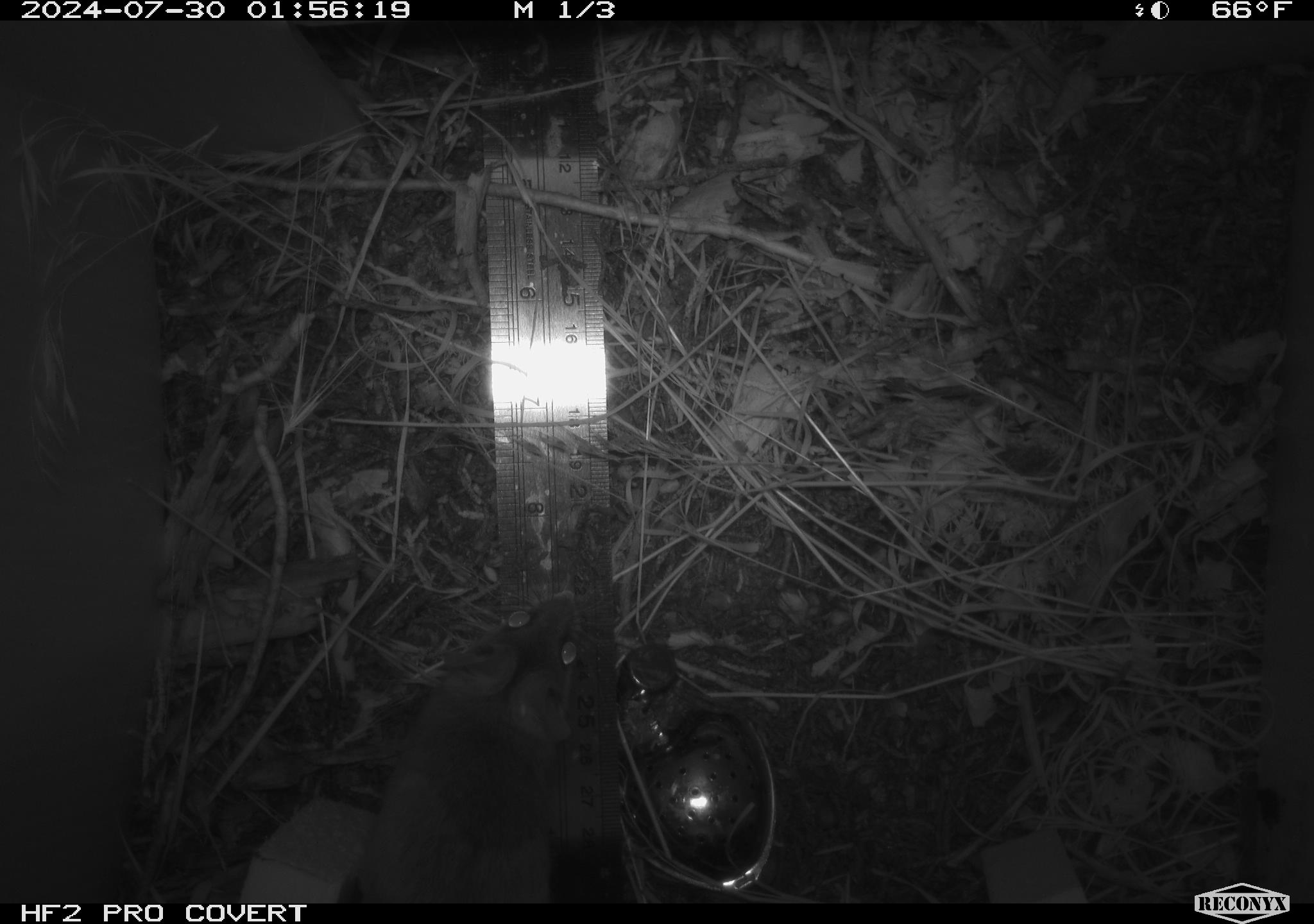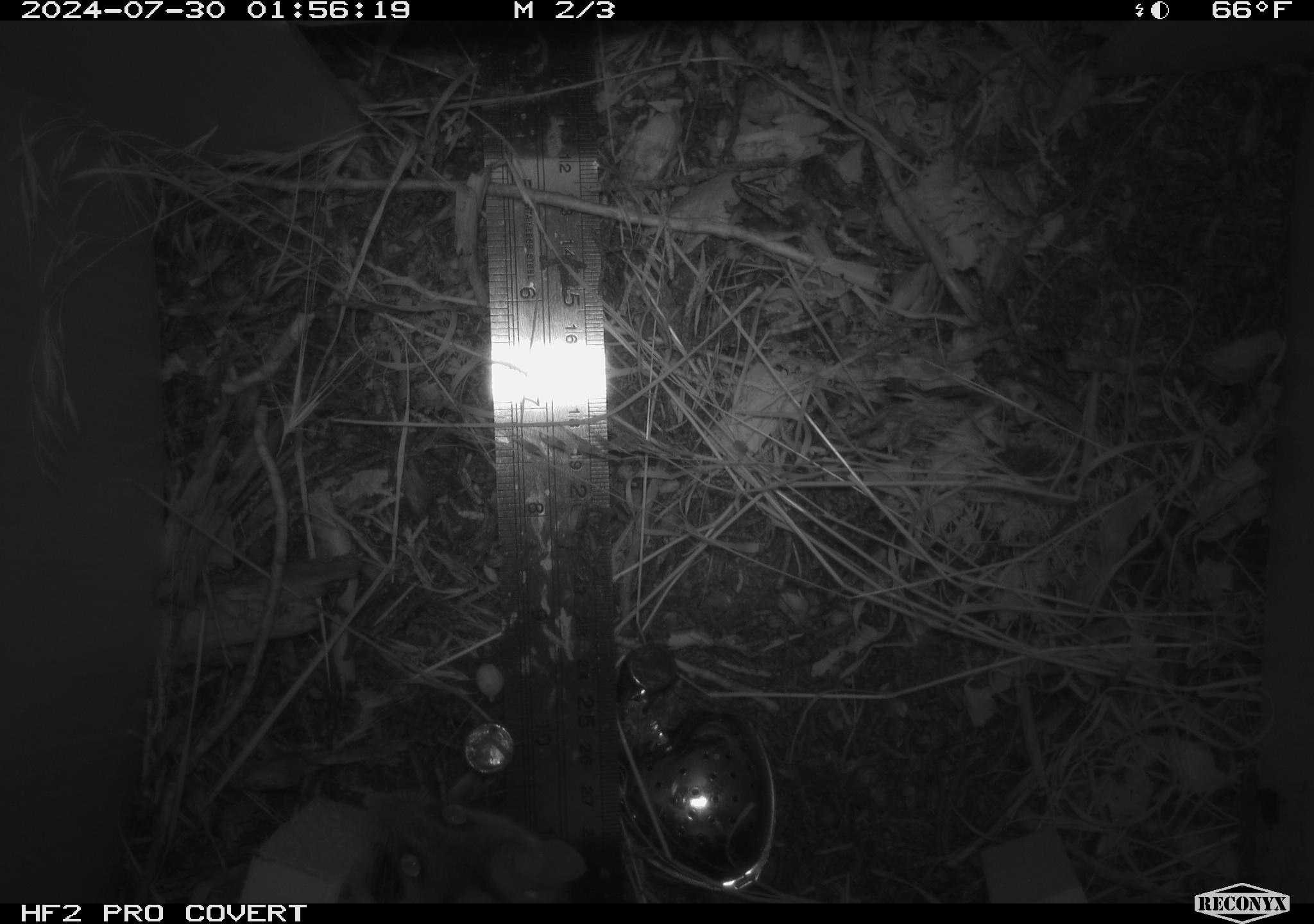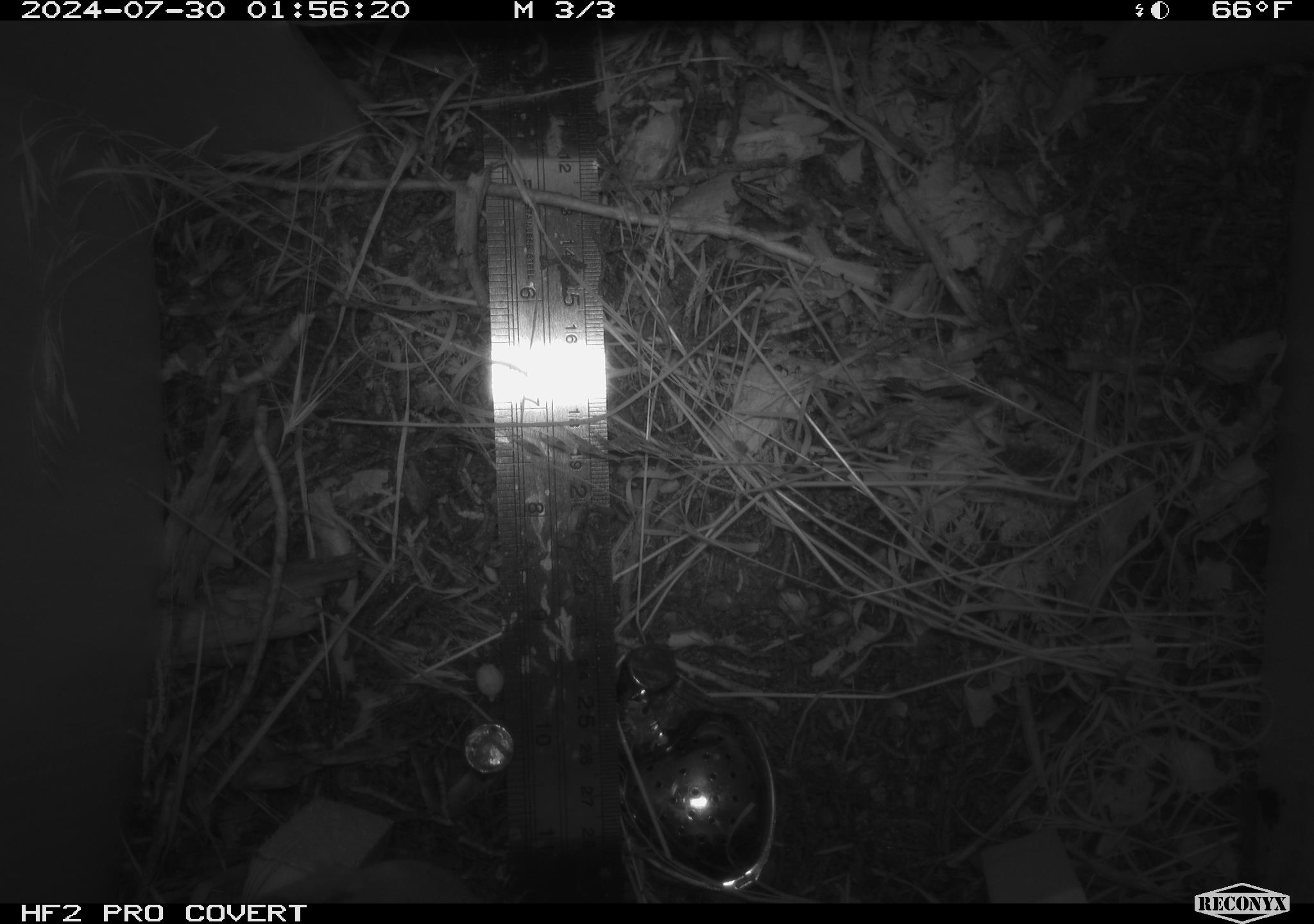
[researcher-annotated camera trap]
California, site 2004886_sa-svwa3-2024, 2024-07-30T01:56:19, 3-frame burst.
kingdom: Animalia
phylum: Chordata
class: Mammalia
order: Rodentia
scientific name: Rodentia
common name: mouse species